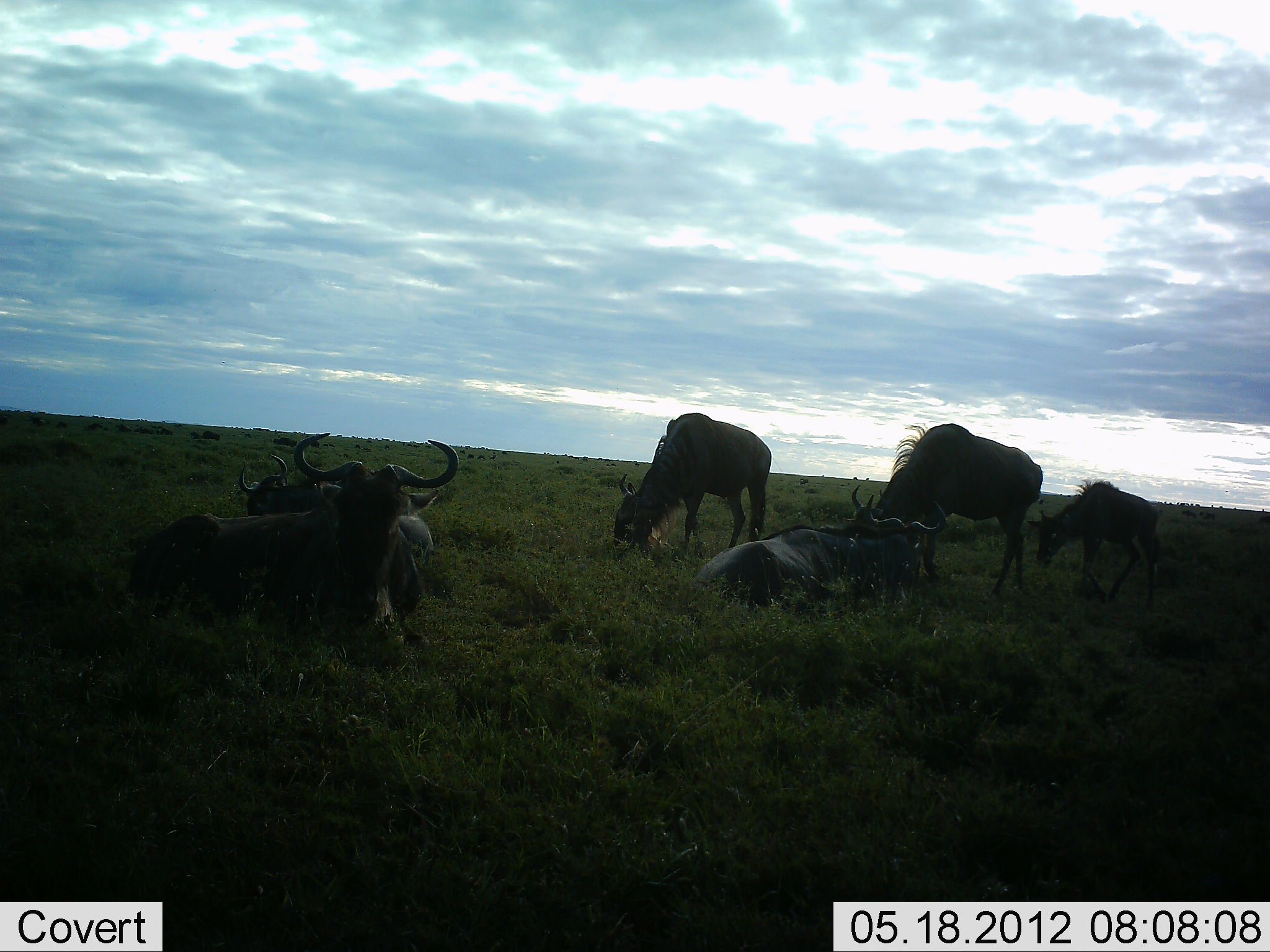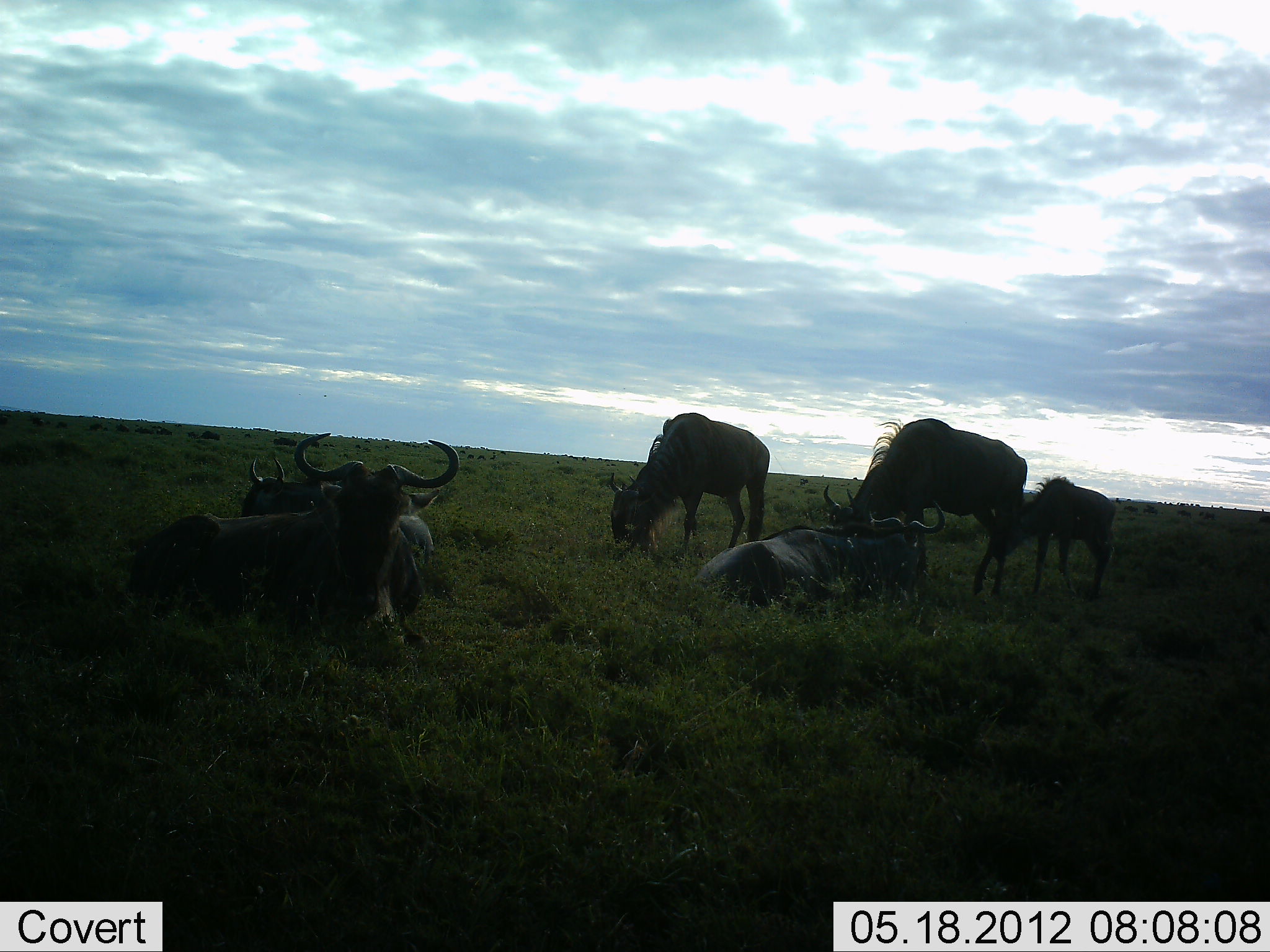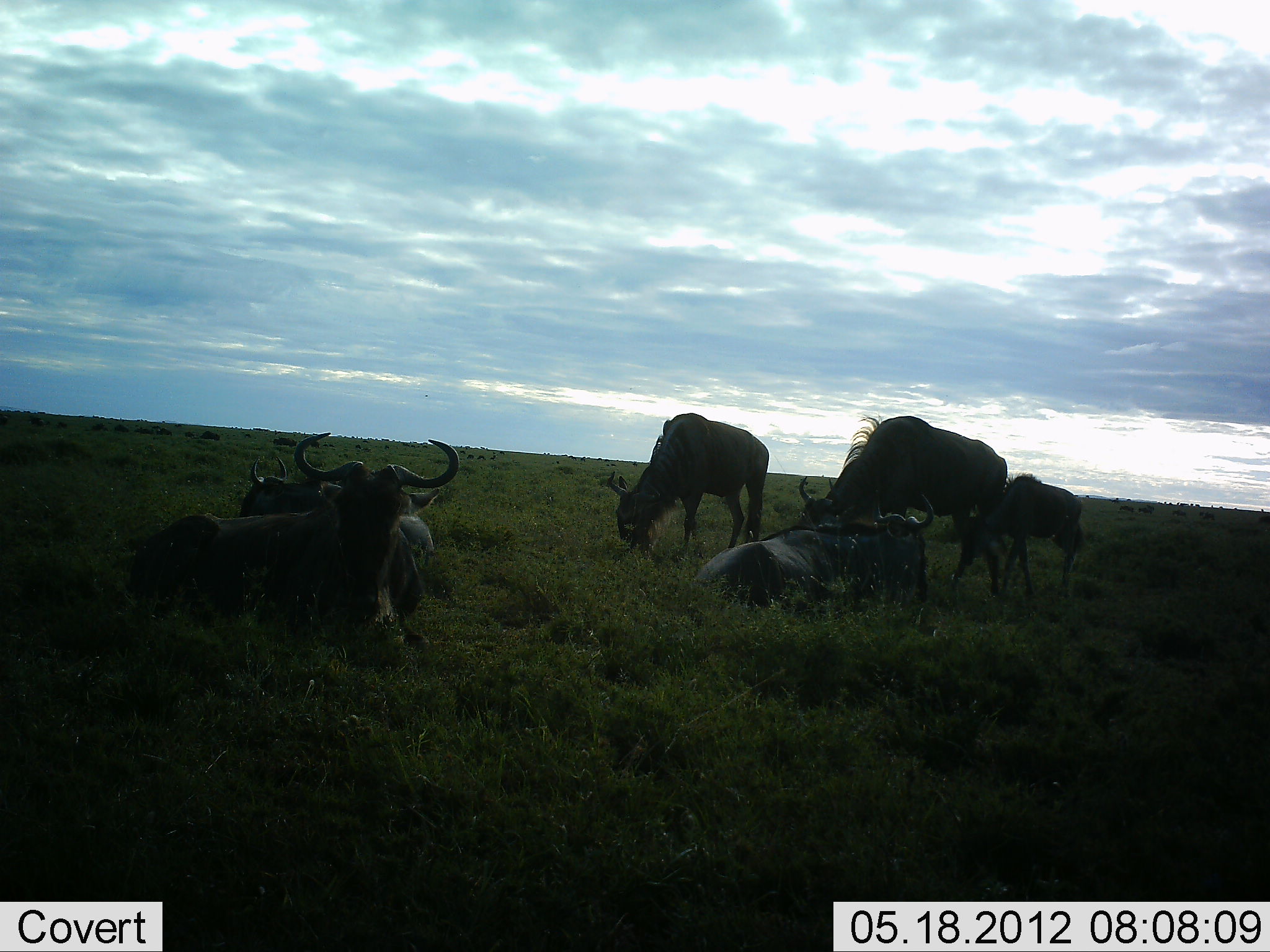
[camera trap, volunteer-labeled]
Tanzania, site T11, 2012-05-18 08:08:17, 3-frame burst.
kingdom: Animalia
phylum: Chordata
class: Mammalia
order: Artiodactyla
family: Bovidae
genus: Connochaetes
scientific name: Connochaetes taurinus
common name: blue wildebeest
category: wildebeest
Wildebeest (blue wildebeest) (Connochaetes taurinus), count 6. Behavior (volunteer vote fractions): standing 60%, resting 90%, moving 20%, interacting 20%. Young present (vote fraction): 80%. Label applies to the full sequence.